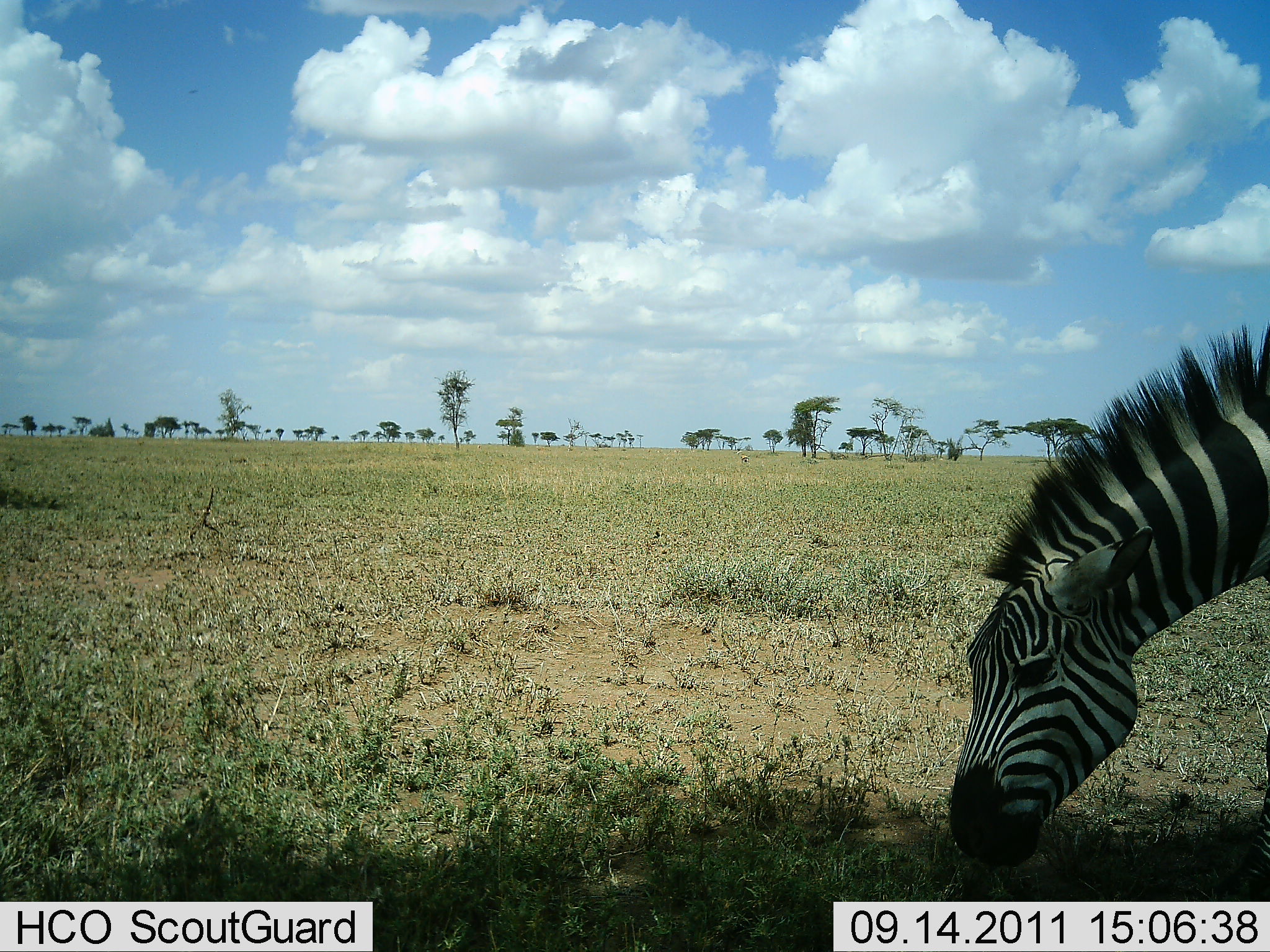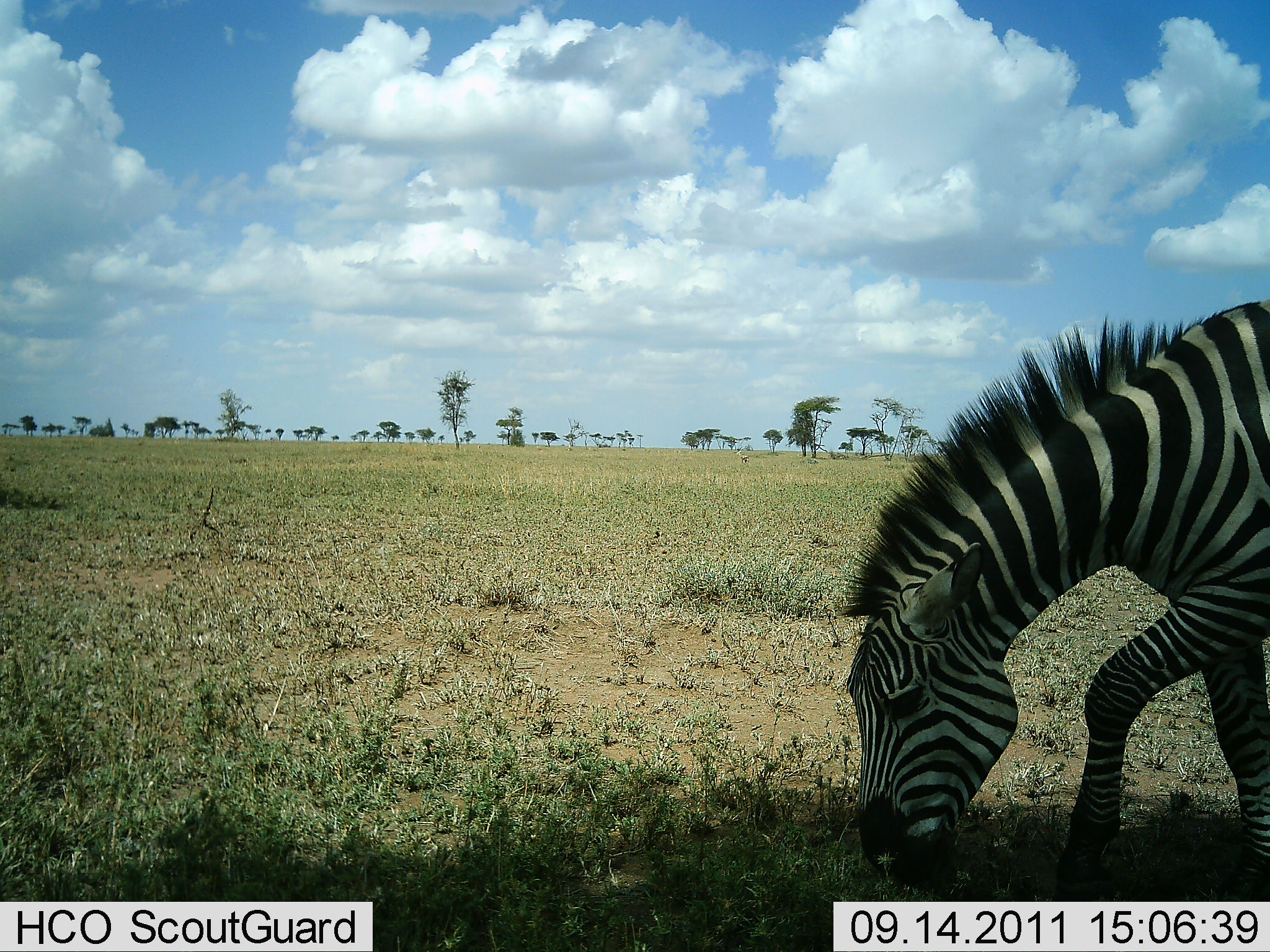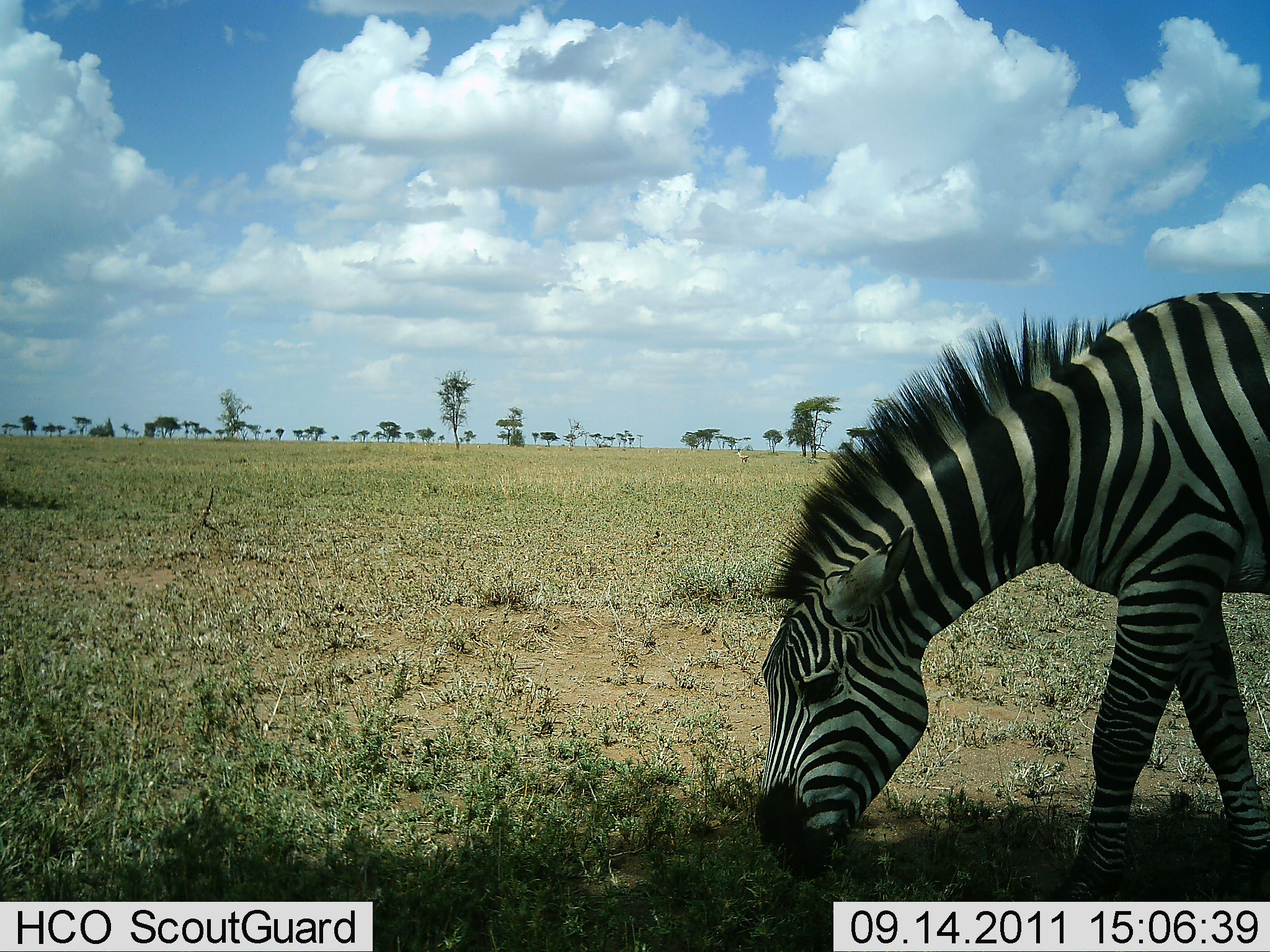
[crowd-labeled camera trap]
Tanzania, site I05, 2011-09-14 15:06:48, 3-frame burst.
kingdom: Animalia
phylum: Chordata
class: Mammalia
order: Perissodactyla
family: Equidae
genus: Equus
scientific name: Equus quagga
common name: plains zebra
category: zebra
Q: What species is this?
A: Zebra (plains zebra) (Equus quagga).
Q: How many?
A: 1.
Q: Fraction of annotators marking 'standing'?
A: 0%.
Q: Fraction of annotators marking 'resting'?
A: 0%.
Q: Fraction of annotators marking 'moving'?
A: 23%.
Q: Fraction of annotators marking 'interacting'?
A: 0%.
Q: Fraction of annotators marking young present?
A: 0%.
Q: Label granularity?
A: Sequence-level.